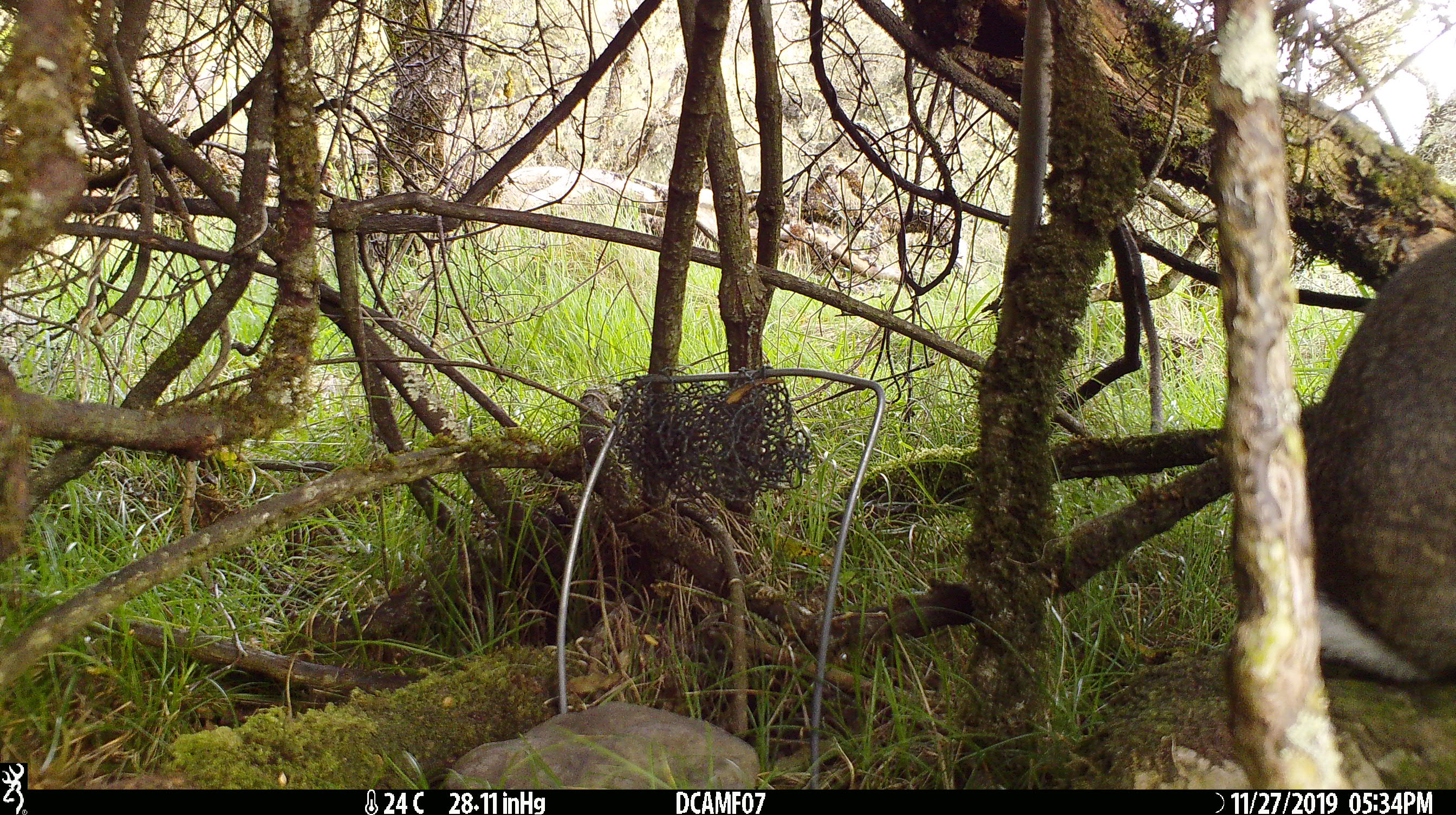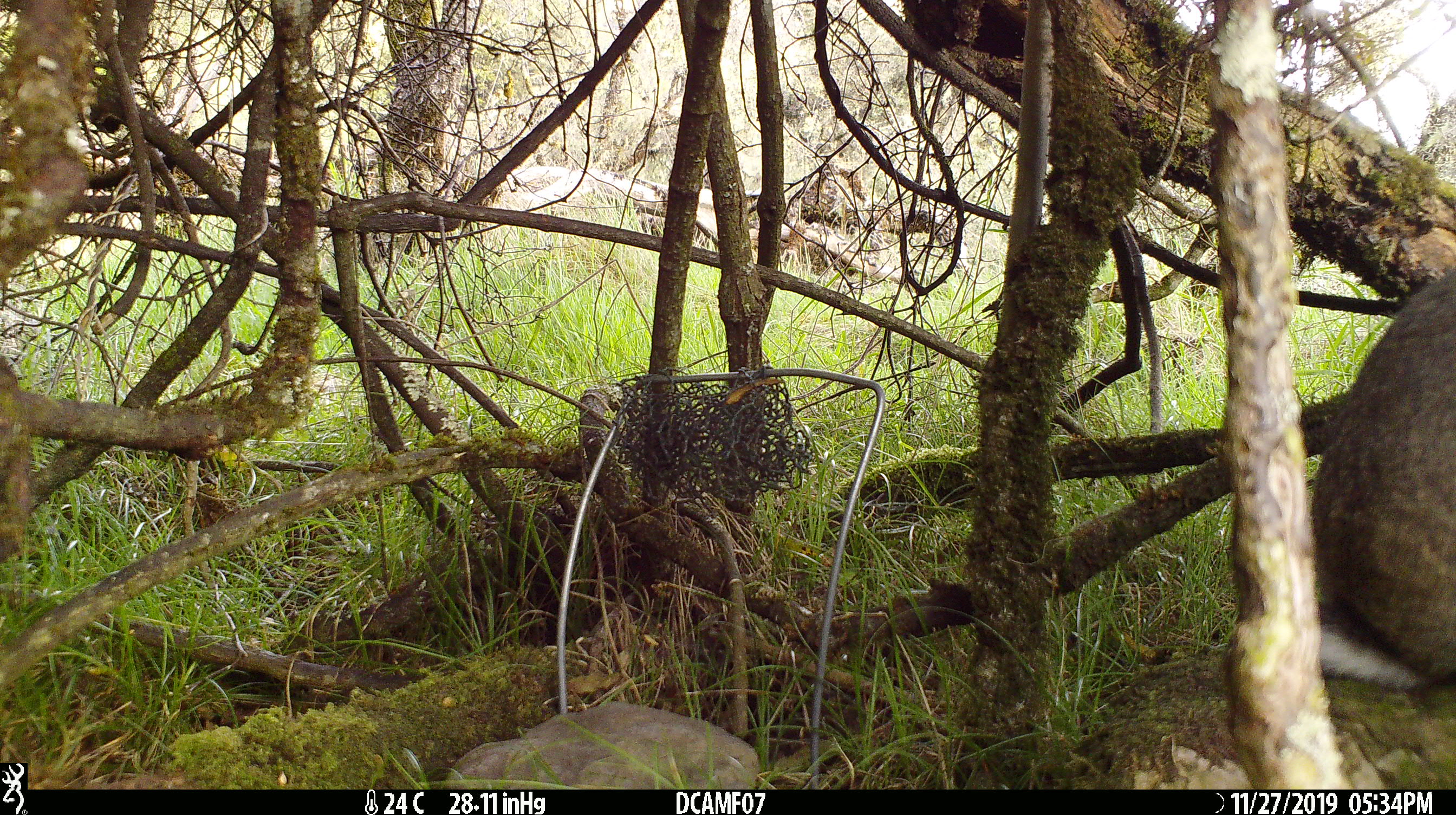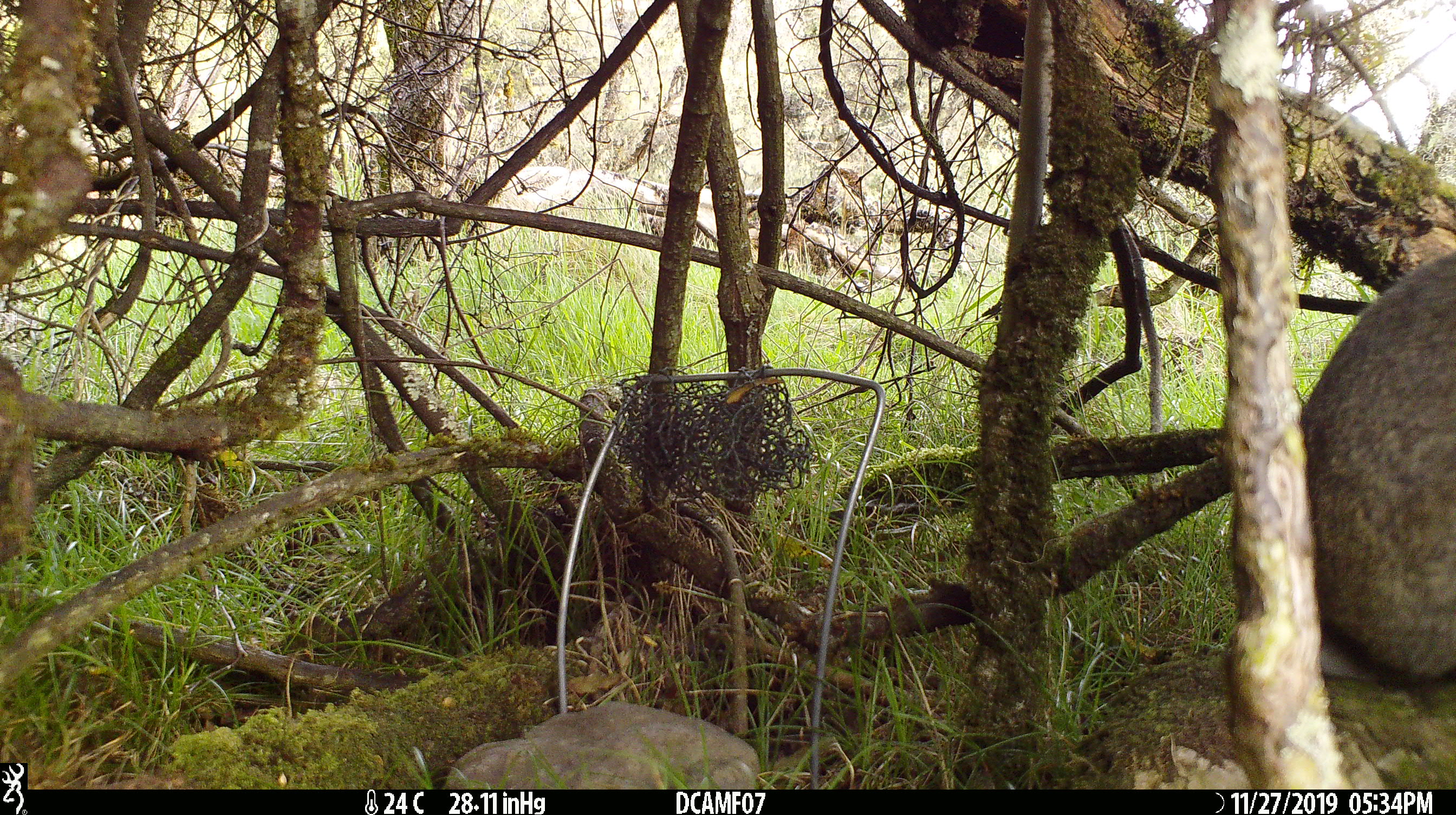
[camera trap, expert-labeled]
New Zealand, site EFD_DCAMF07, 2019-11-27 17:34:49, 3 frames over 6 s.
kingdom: Animalia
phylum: Chordata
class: Mammalia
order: Lagomorpha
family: Leporidae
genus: Oryctolagus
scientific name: Oryctolagus cuniculus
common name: european rabbit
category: rabbit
Rabbit (european rabbit) (Oryctolagus cuniculus).